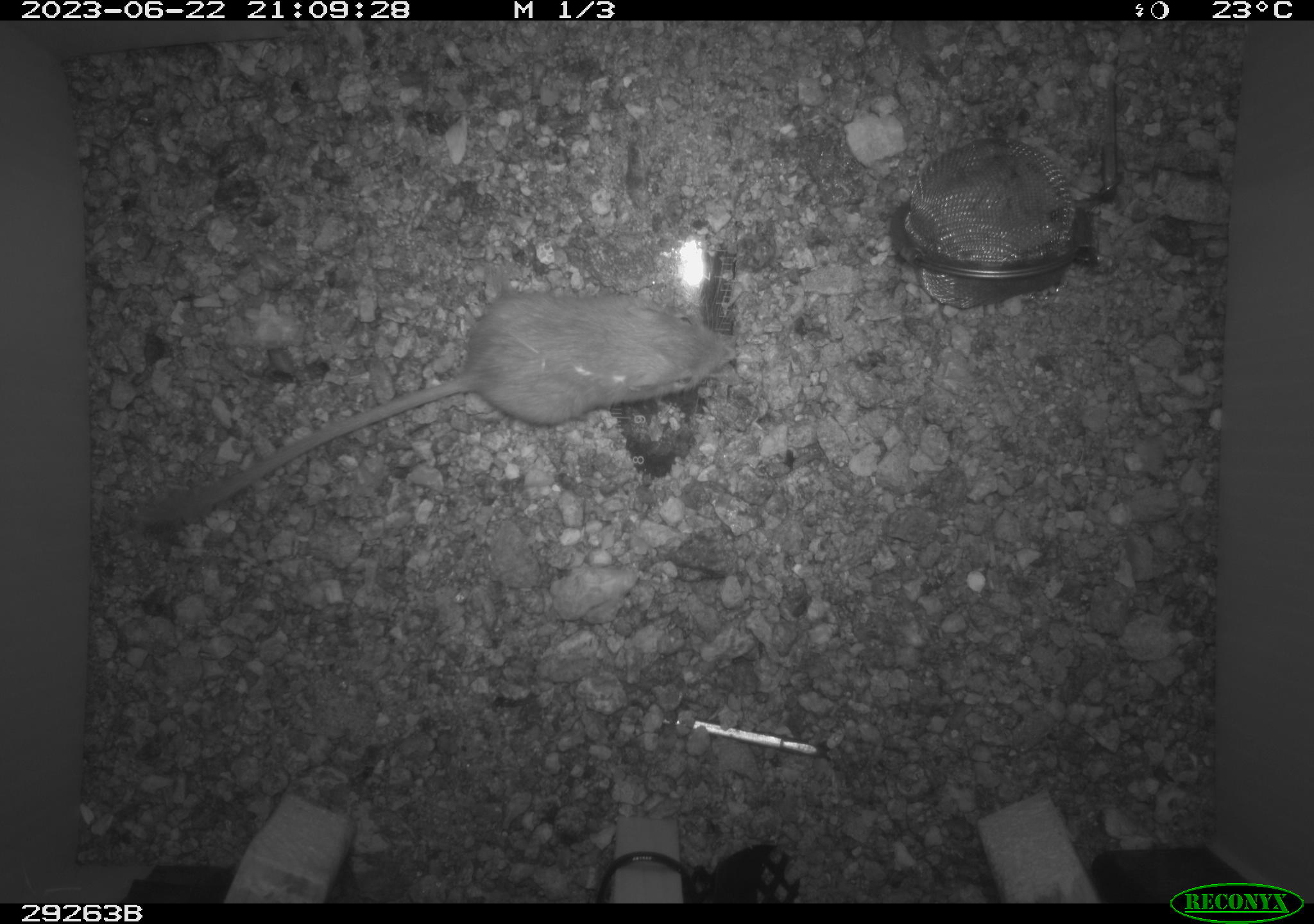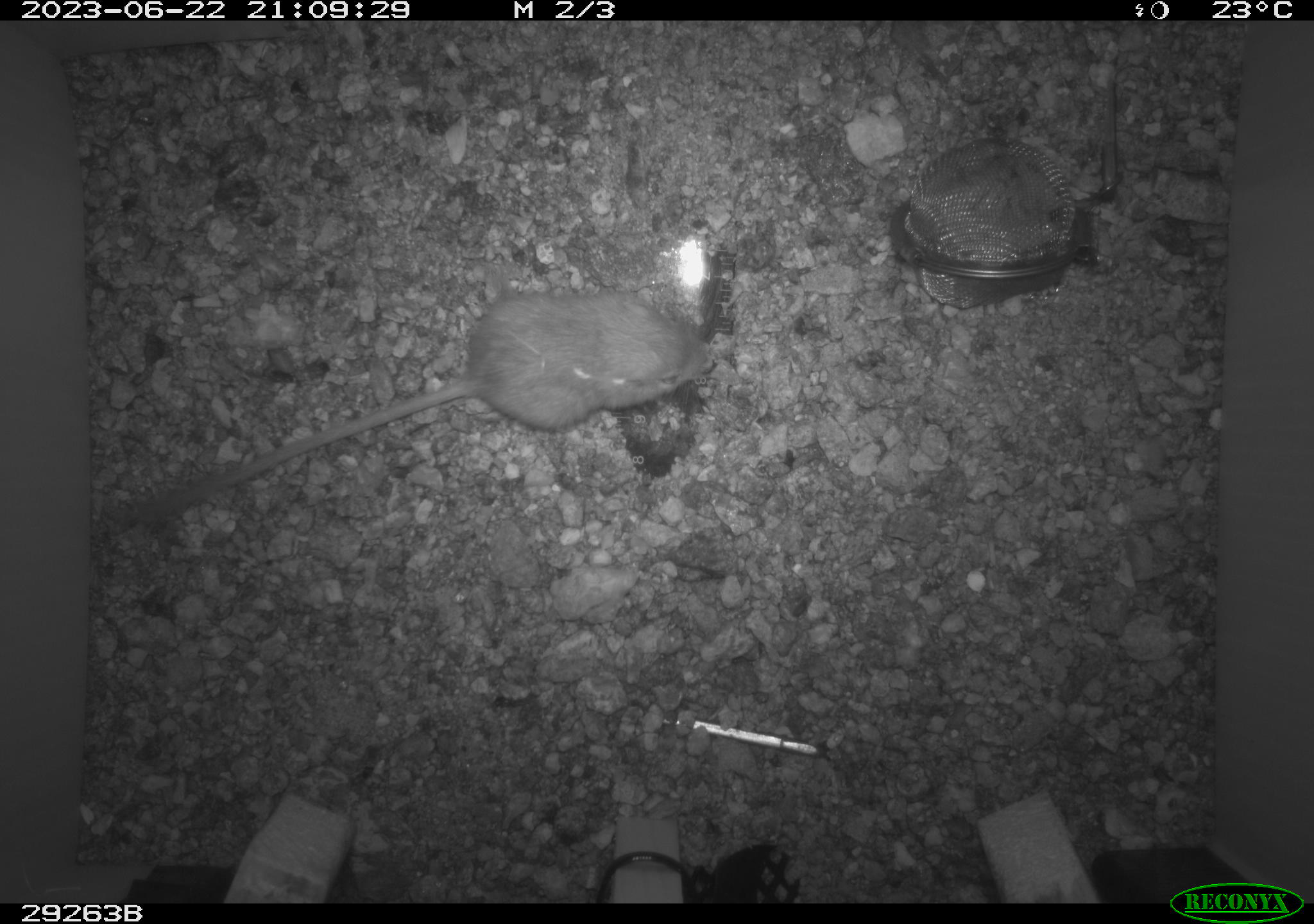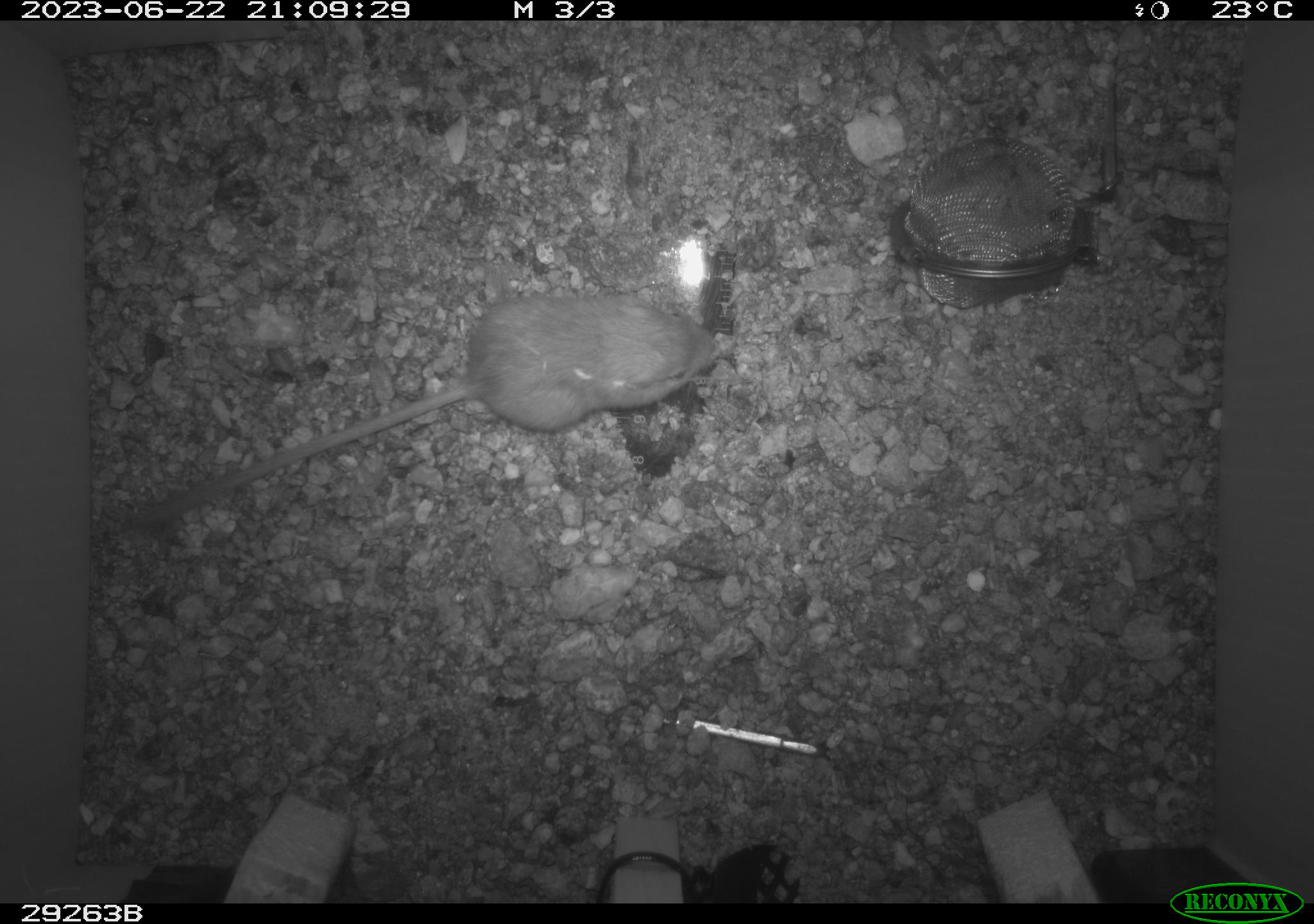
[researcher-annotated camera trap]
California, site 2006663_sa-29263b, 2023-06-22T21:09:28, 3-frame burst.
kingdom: Animalia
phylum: Chordata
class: Mammalia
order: Rodentia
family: Heteromyidae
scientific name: Heteromyidae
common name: kangaroo rats and pocket mice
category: heteromyidae family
Heteromyidae family (kangaroo rats and pocket mice) (Heteromyidae).